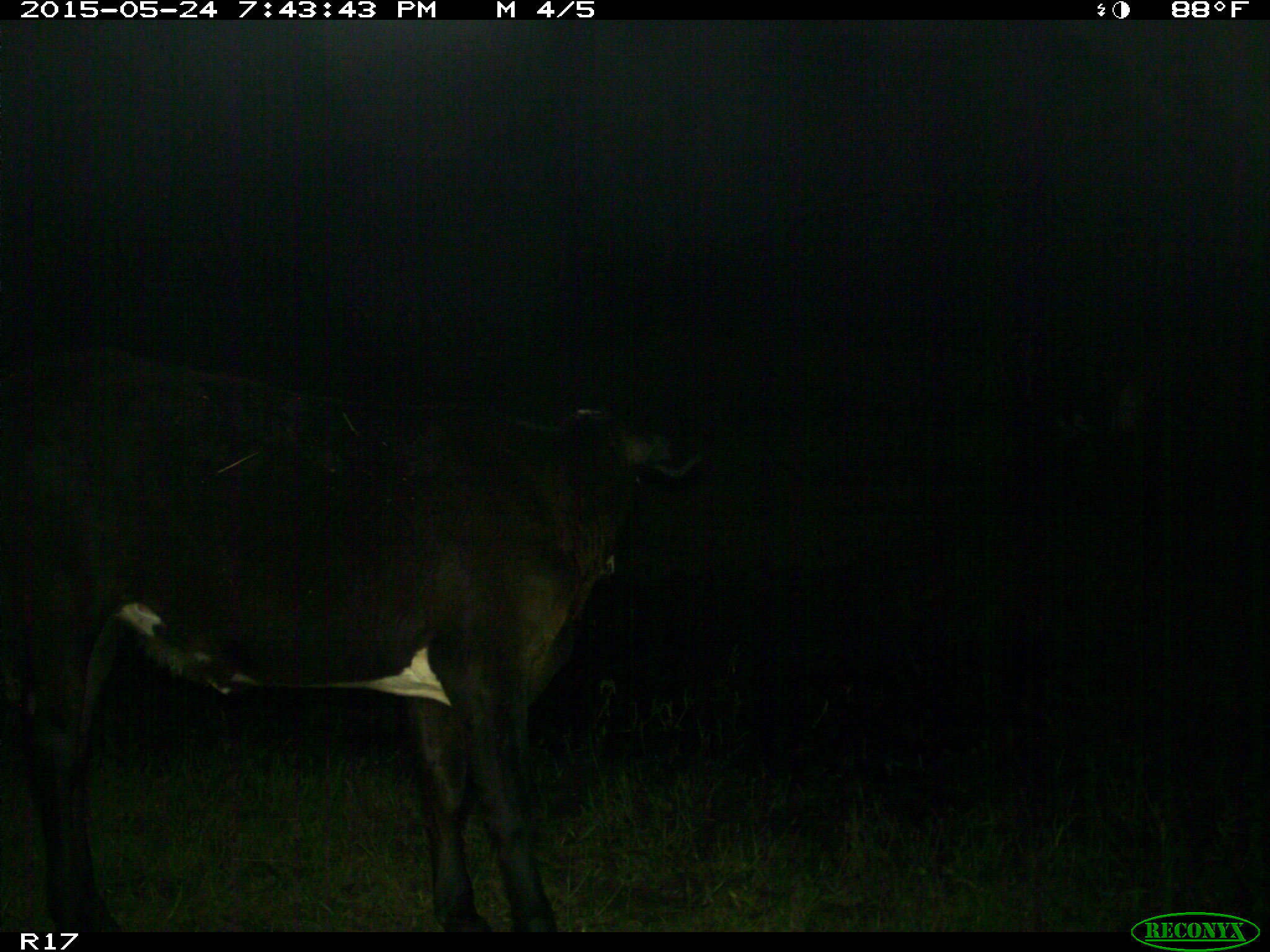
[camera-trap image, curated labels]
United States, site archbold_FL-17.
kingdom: Animalia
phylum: Chordata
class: Mammalia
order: Artiodactyla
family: Bovidae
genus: Bos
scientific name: Bos taurus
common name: domestic cow